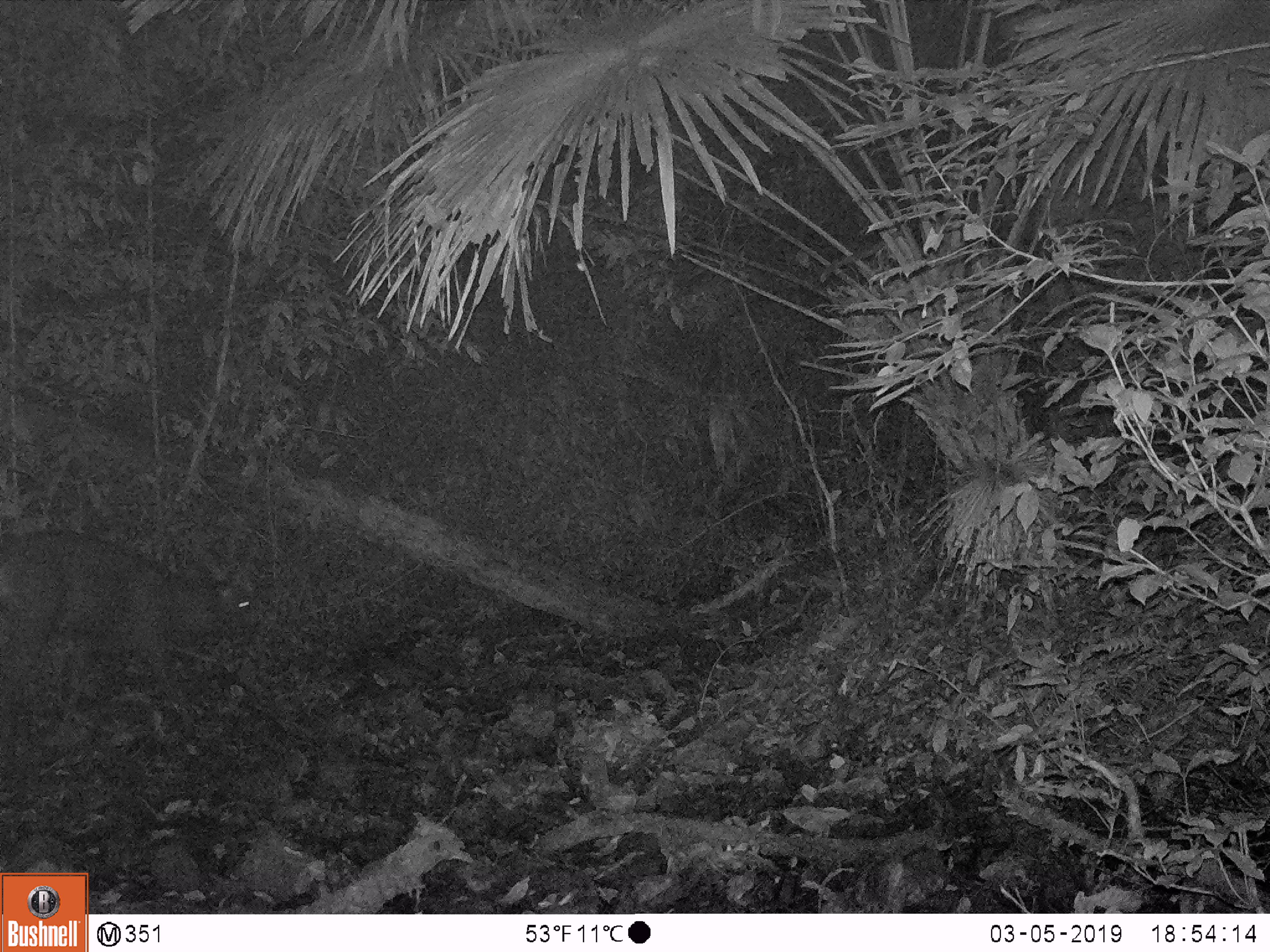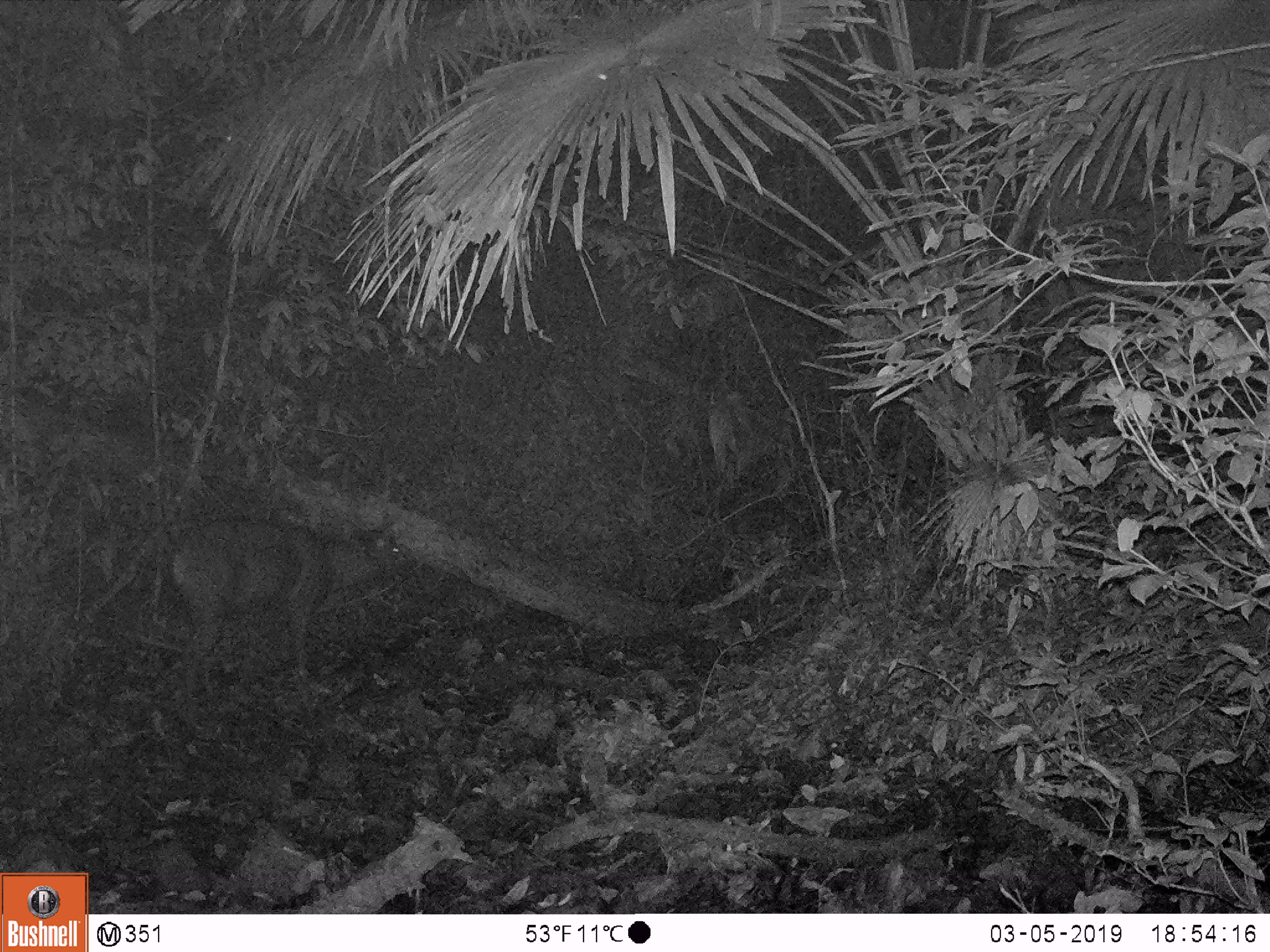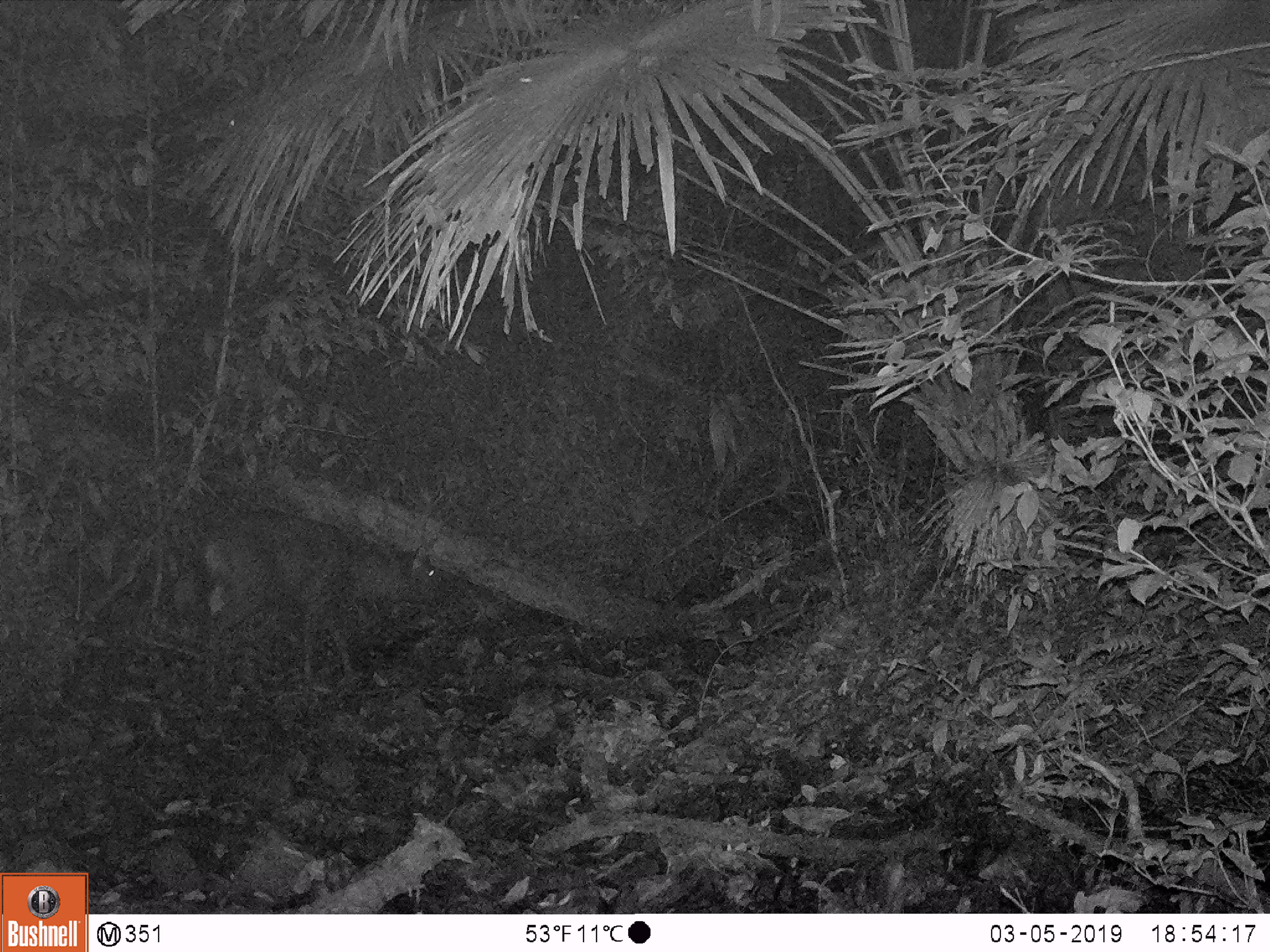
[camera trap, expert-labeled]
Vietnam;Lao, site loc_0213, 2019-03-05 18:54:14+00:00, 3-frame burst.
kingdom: Animalia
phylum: Chordata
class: Mammalia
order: Artiodactyla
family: Cervidae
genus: Rusa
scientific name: Rusa unicolor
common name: sambar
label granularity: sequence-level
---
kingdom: Animalia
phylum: Arthropoda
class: Insecta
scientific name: Insecta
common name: insect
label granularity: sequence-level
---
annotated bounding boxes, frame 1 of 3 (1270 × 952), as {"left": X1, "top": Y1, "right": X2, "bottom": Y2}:
sambar: {"left": 0, "top": 527, "right": 272, "bottom": 756}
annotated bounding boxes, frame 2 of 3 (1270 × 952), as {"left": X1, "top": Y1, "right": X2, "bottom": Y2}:
sambar: {"left": 166, "top": 512, "right": 406, "bottom": 732}